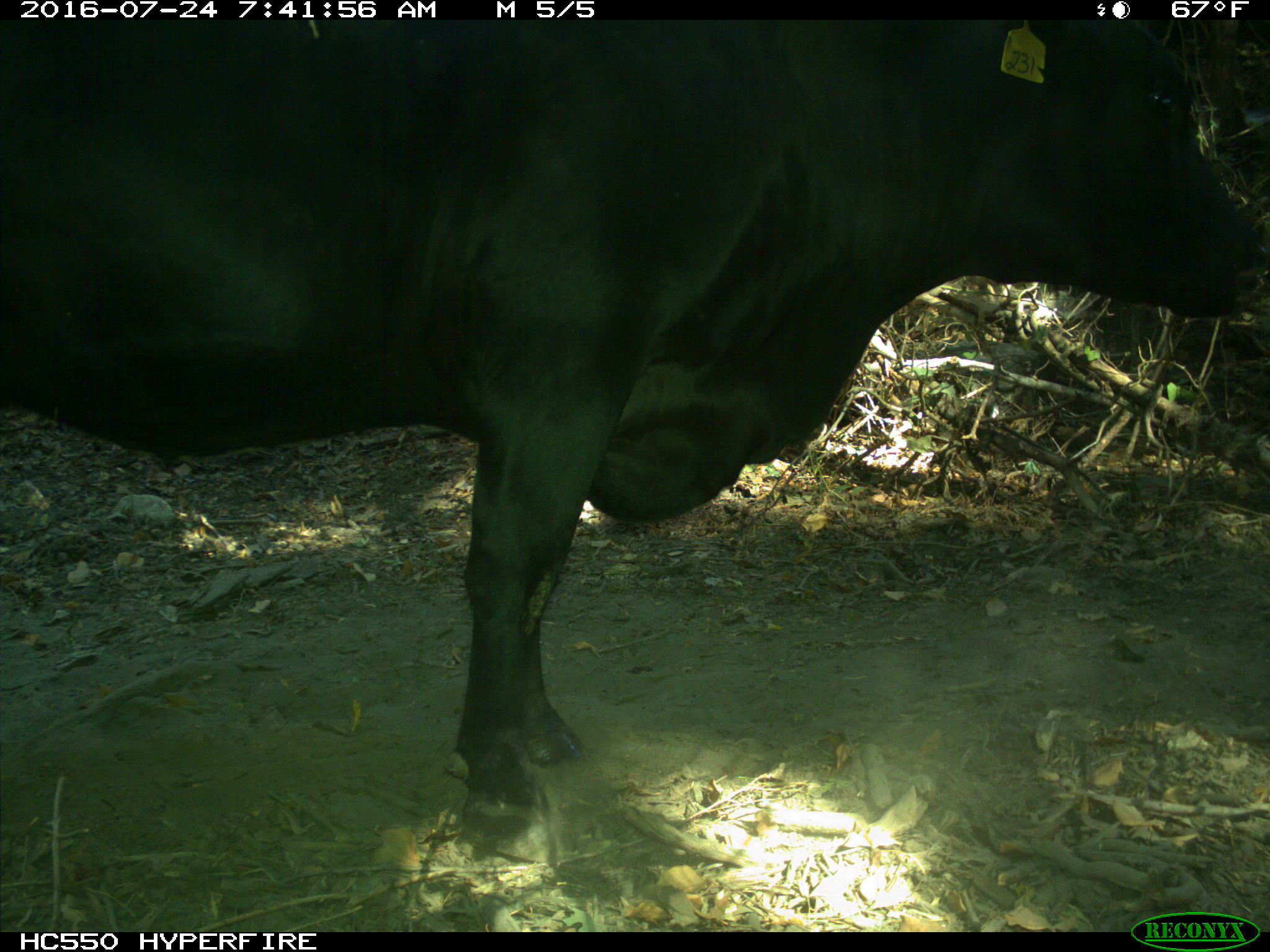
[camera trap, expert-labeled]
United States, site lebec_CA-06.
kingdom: Animalia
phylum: Chordata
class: Mammalia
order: Artiodactyla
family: Bovidae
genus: Bos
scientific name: Bos taurus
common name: domestic cow